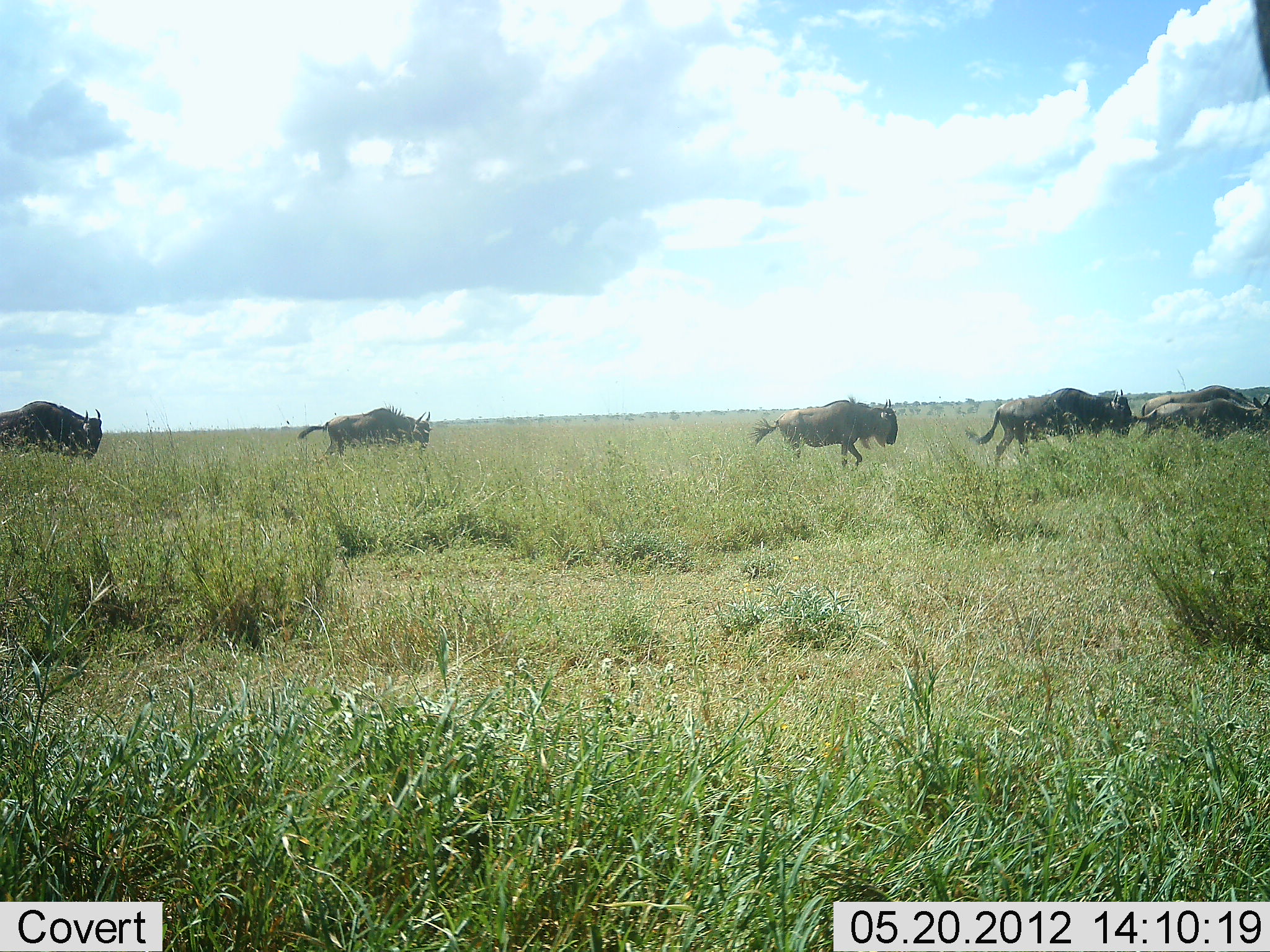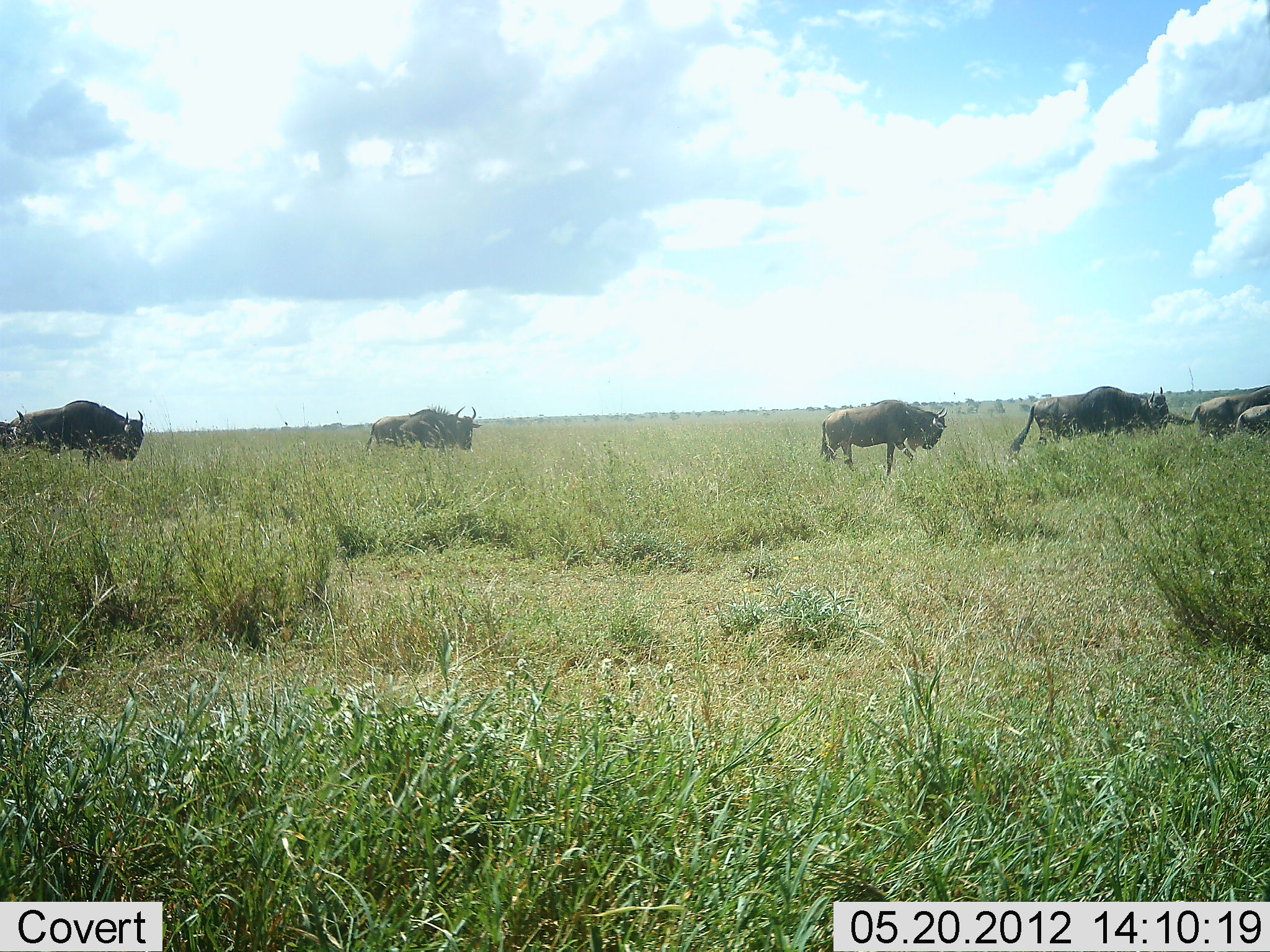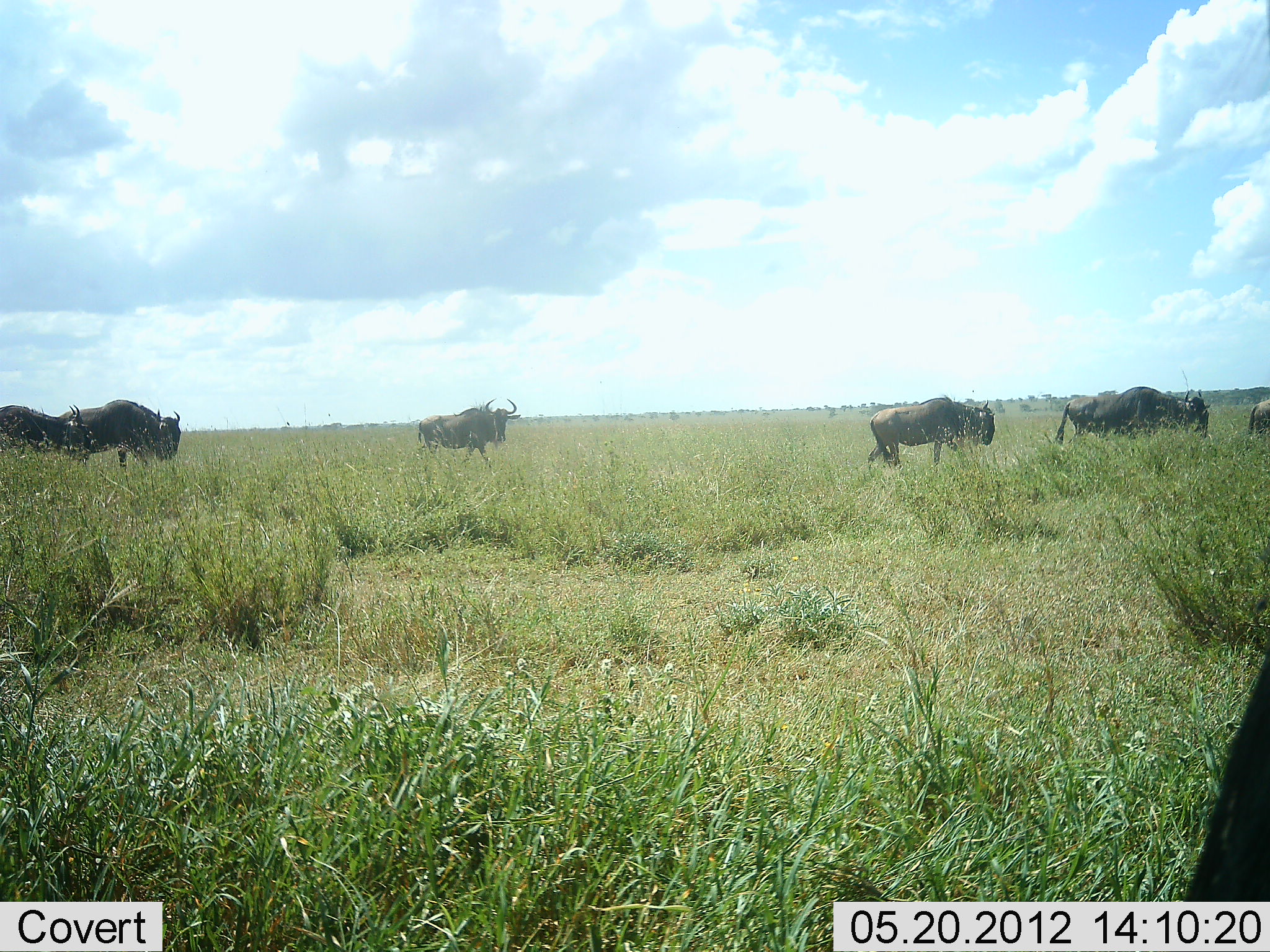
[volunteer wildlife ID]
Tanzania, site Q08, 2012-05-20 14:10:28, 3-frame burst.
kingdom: Animalia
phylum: Chordata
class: Mammalia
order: Artiodactyla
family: Bovidae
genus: Connochaetes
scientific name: Connochaetes taurinus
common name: blue wildebeest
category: wildebeest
Wildebeest (blue wildebeest) (Connochaetes taurinus), count 7. Behavior (volunteer vote fractions): standing 0%, resting 0%, moving 100%, interacting 0%. Young present (vote fraction): 0%. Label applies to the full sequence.